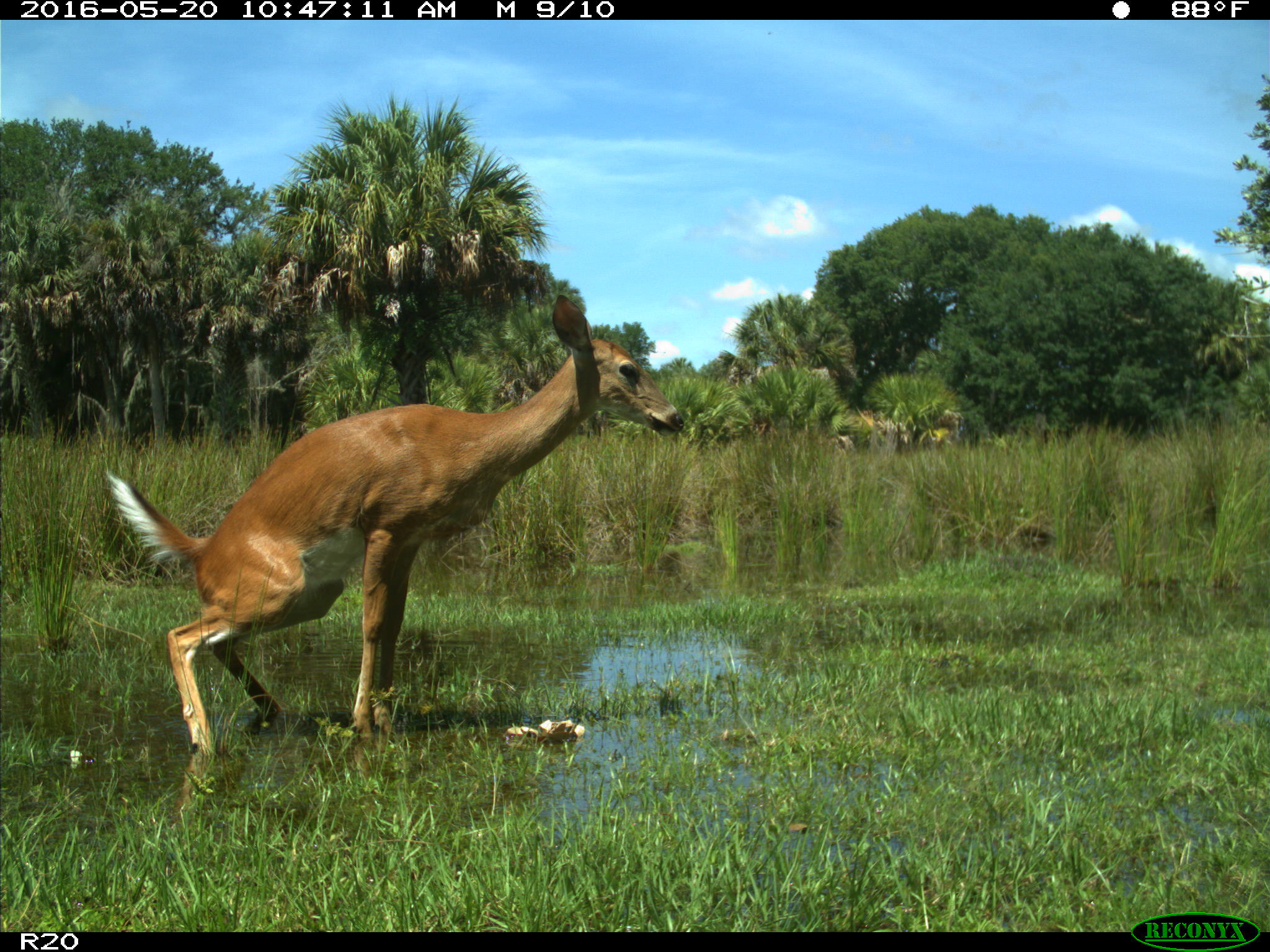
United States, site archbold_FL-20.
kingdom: Animalia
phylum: Chordata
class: Mammalia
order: Artiodactyla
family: Cervidae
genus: Odocoileus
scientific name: Odocoileus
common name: deer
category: unidentified deer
Unidentified deer (deer) (Odocoileus).